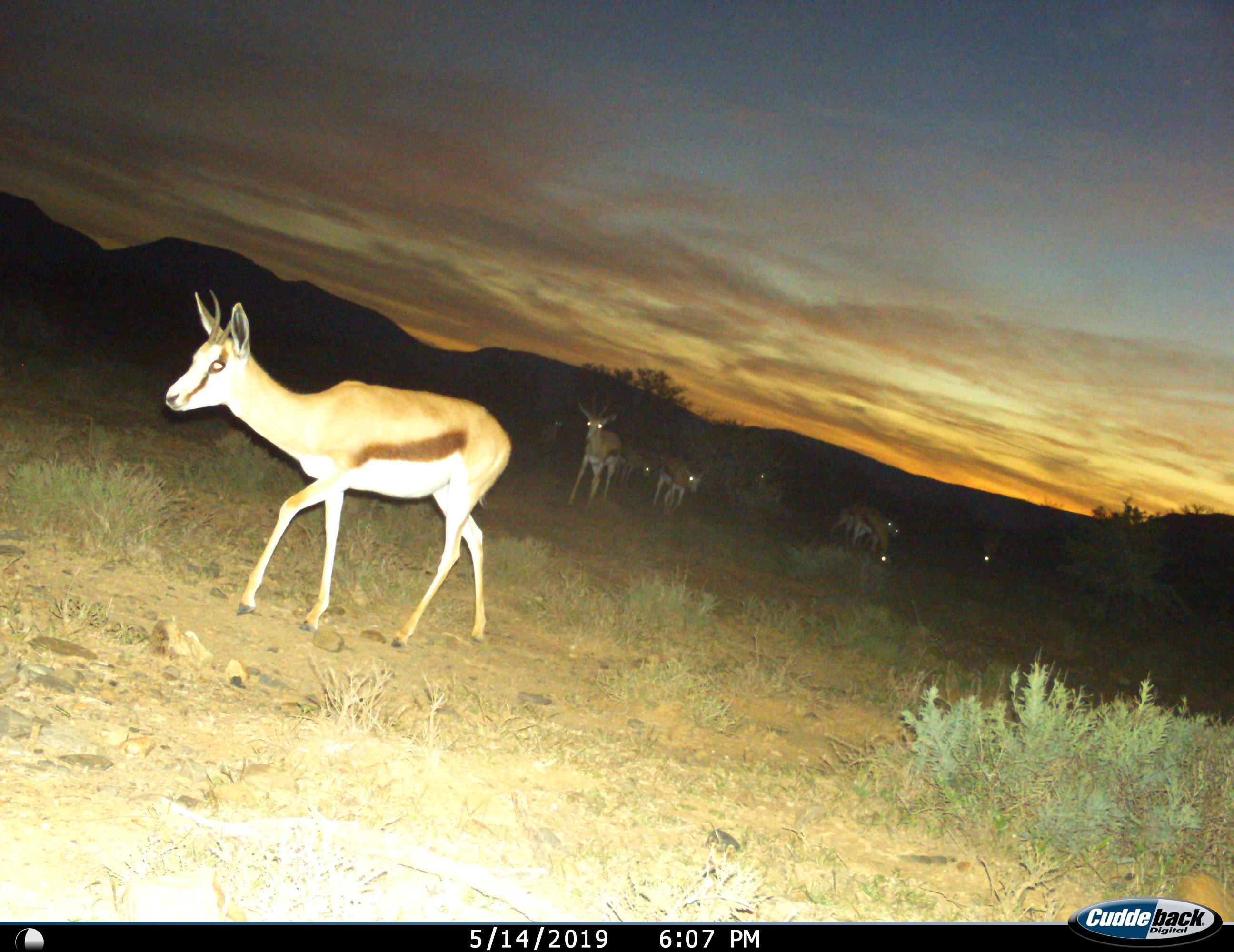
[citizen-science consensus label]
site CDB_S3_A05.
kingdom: Animalia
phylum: Chordata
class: Mammalia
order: Artiodactyla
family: Bovidae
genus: Antidorcas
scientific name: Antidorcas marsupialis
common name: springbok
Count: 9.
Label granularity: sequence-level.